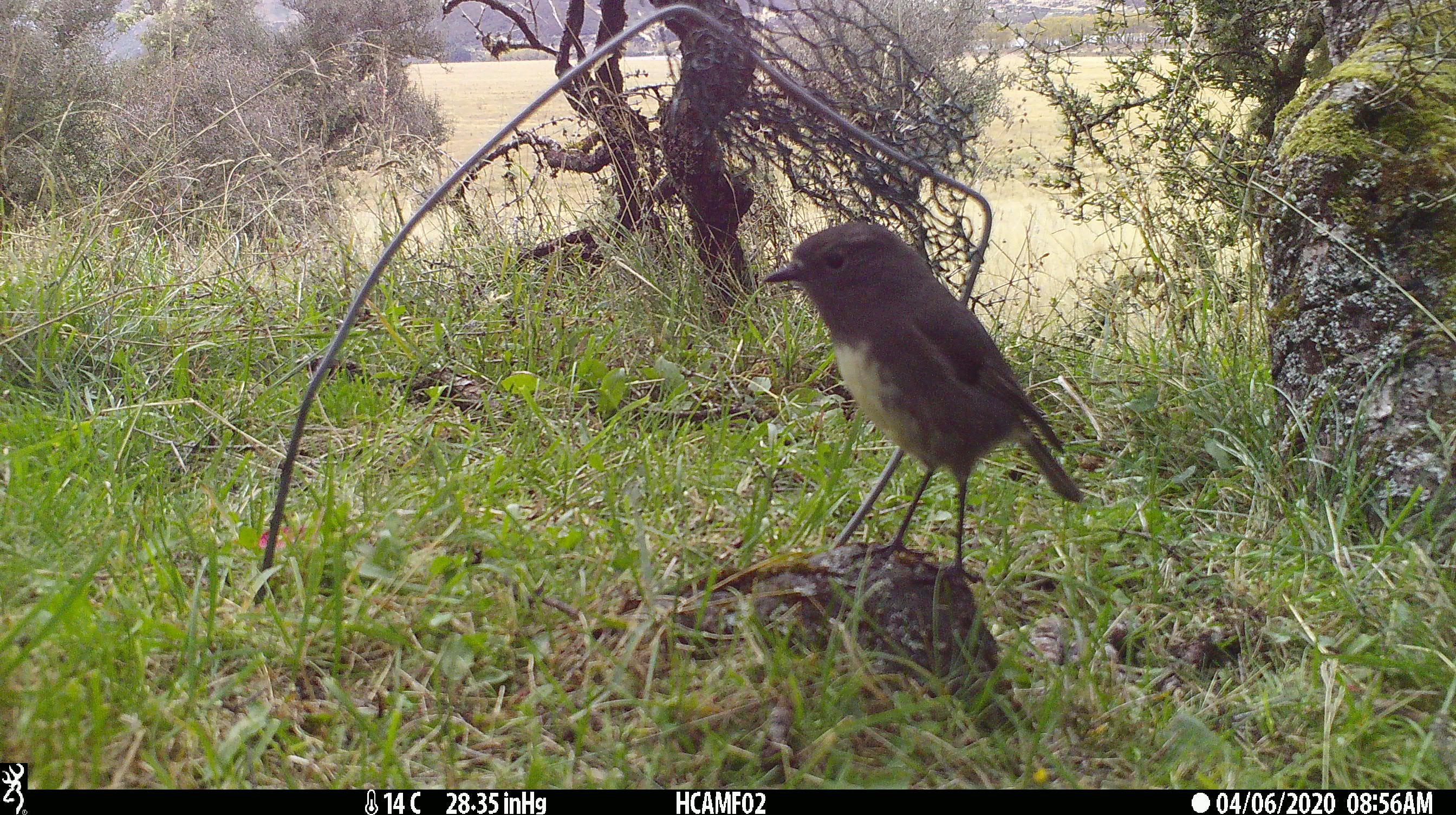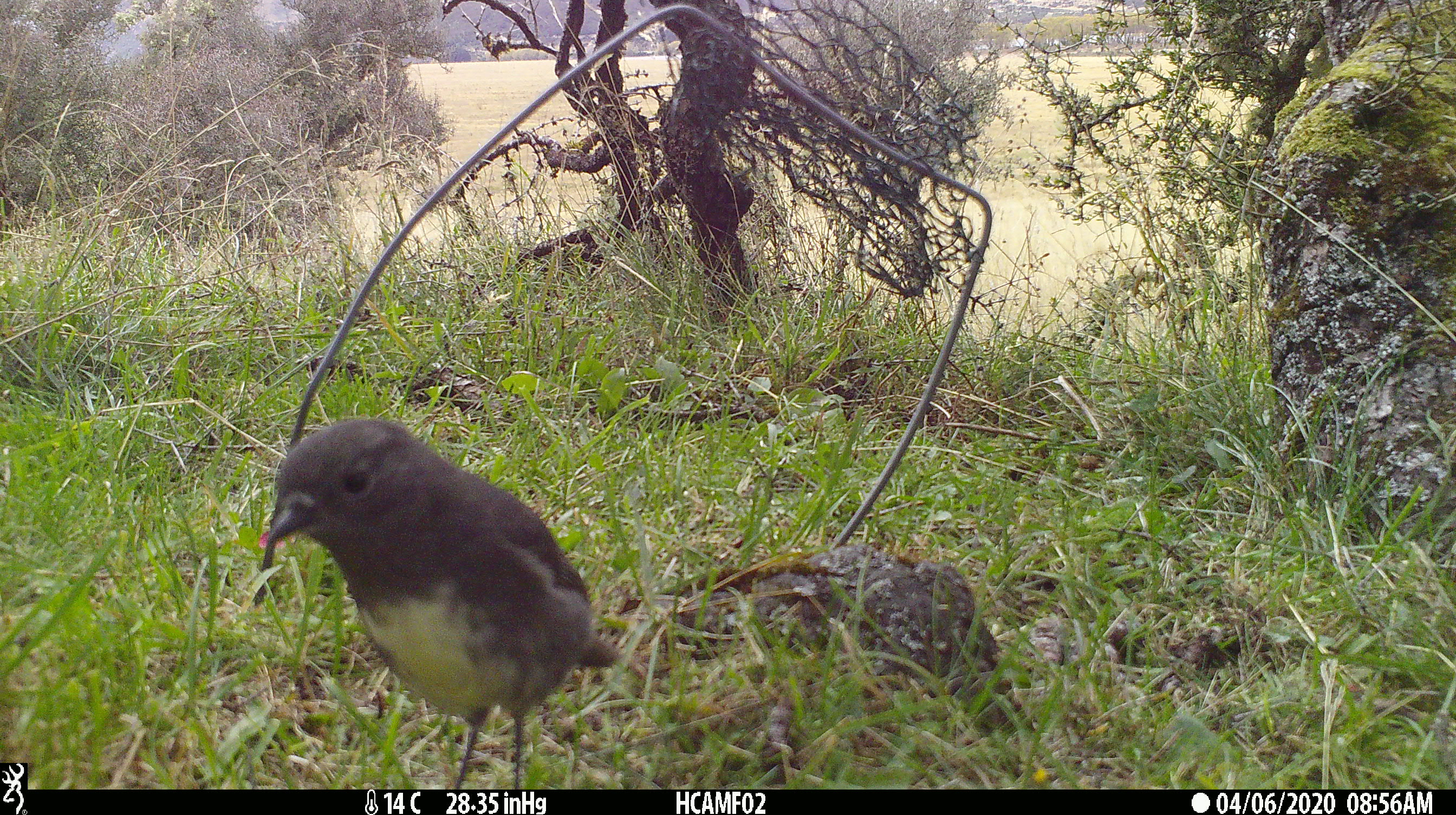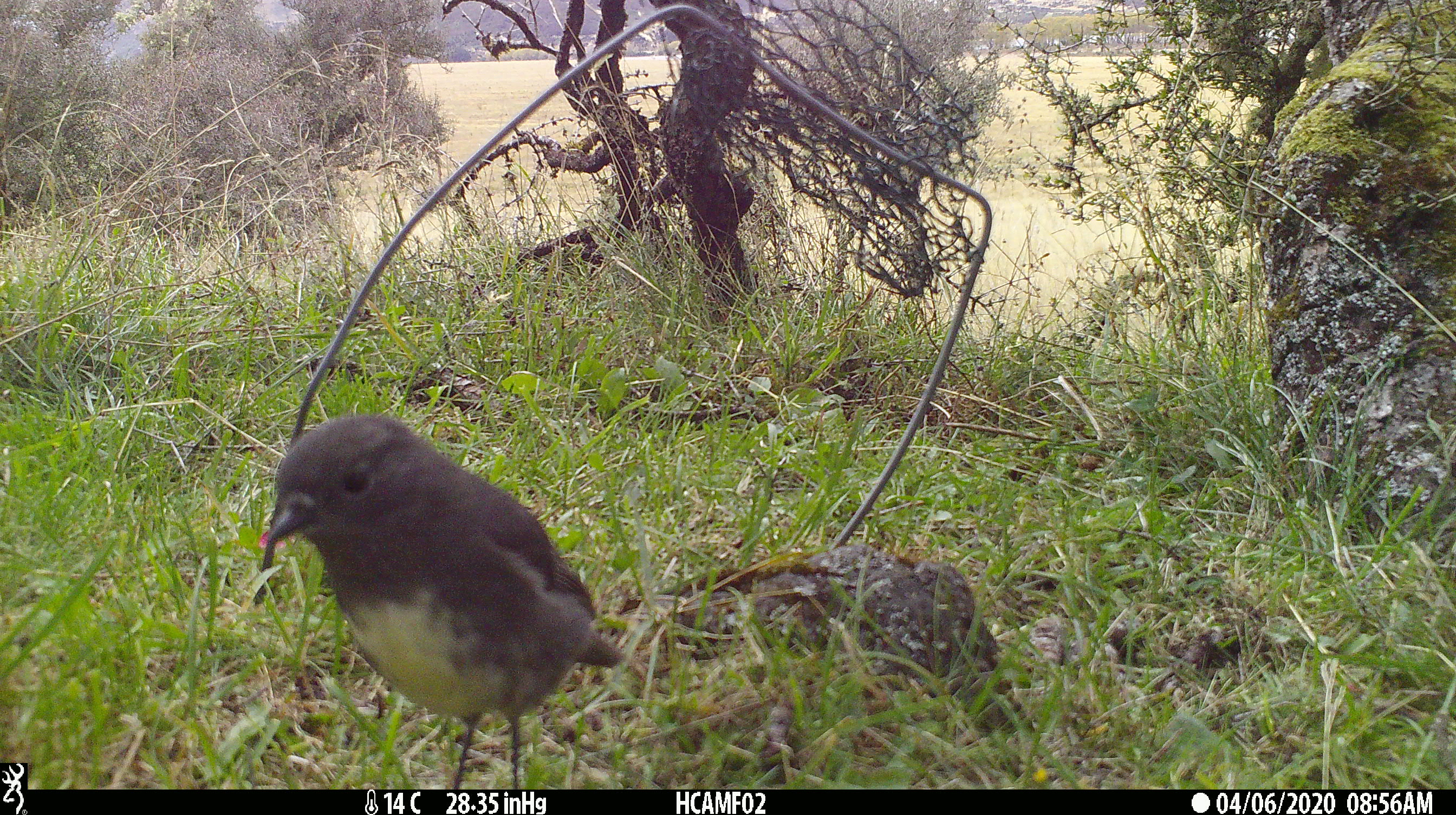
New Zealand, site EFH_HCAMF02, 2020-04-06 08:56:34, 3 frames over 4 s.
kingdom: Animalia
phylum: Chordata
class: Aves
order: Passeriformes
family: Petroicidae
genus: Petroica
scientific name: Petroica australis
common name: new zealand robin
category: robin